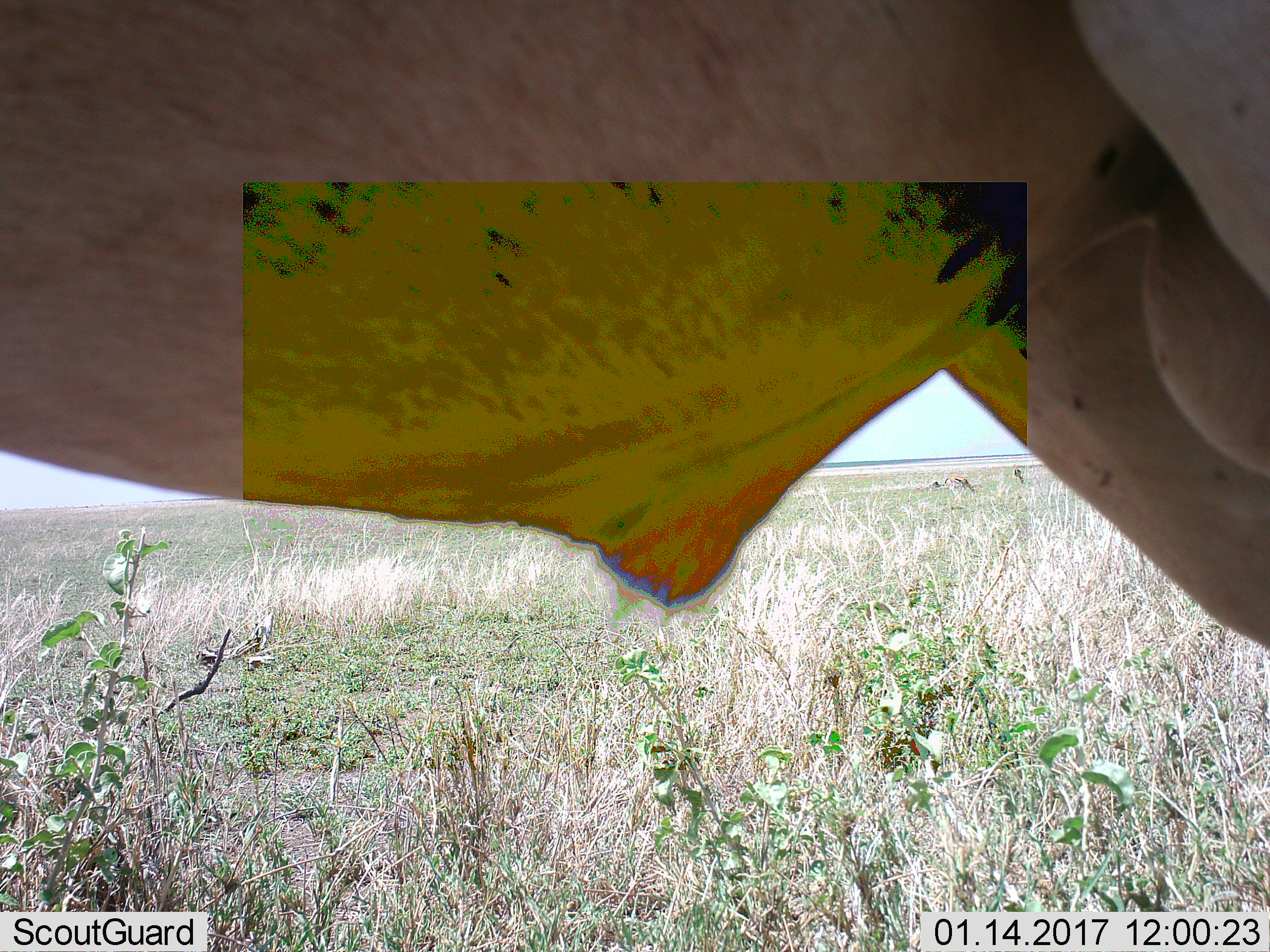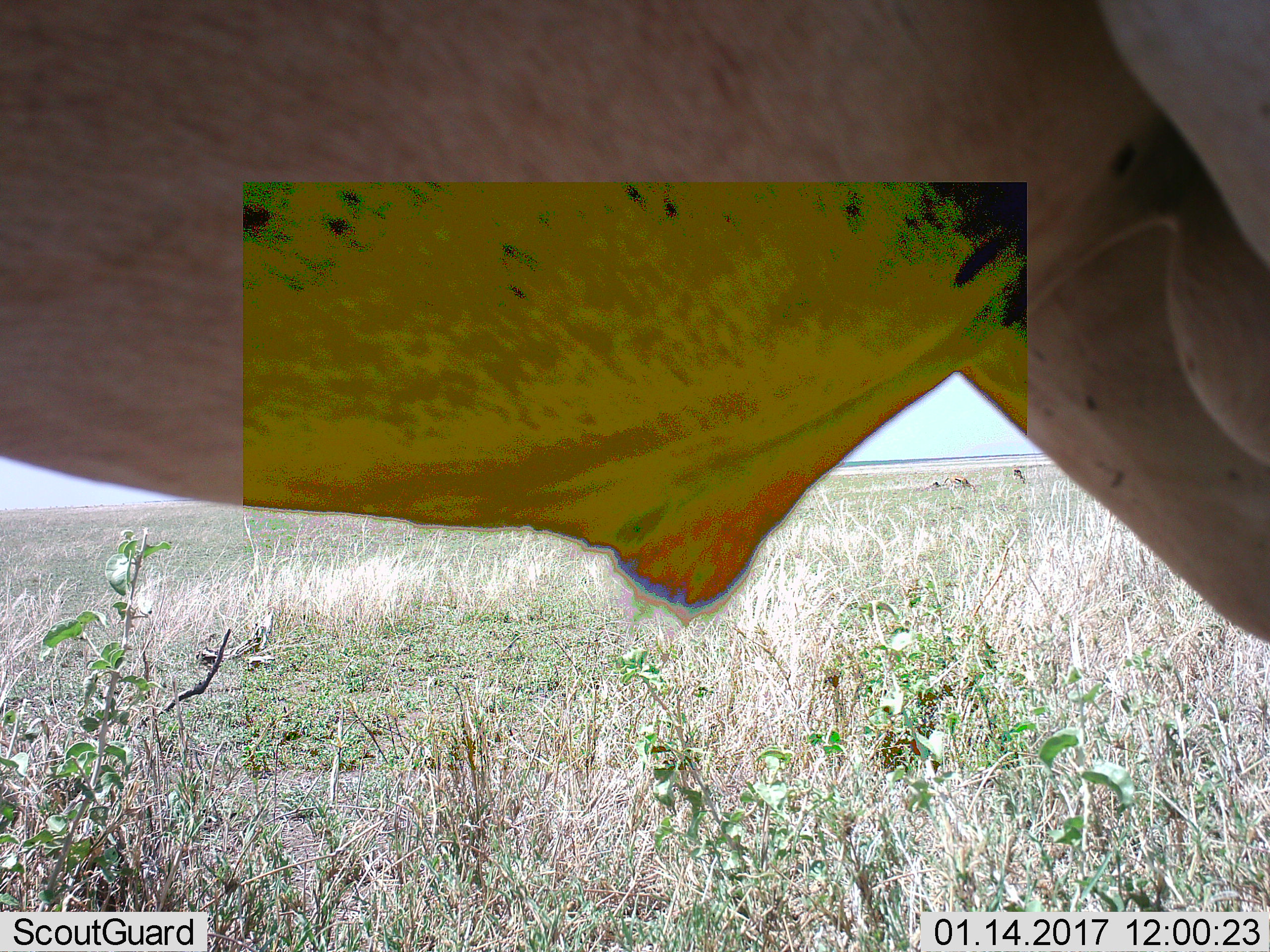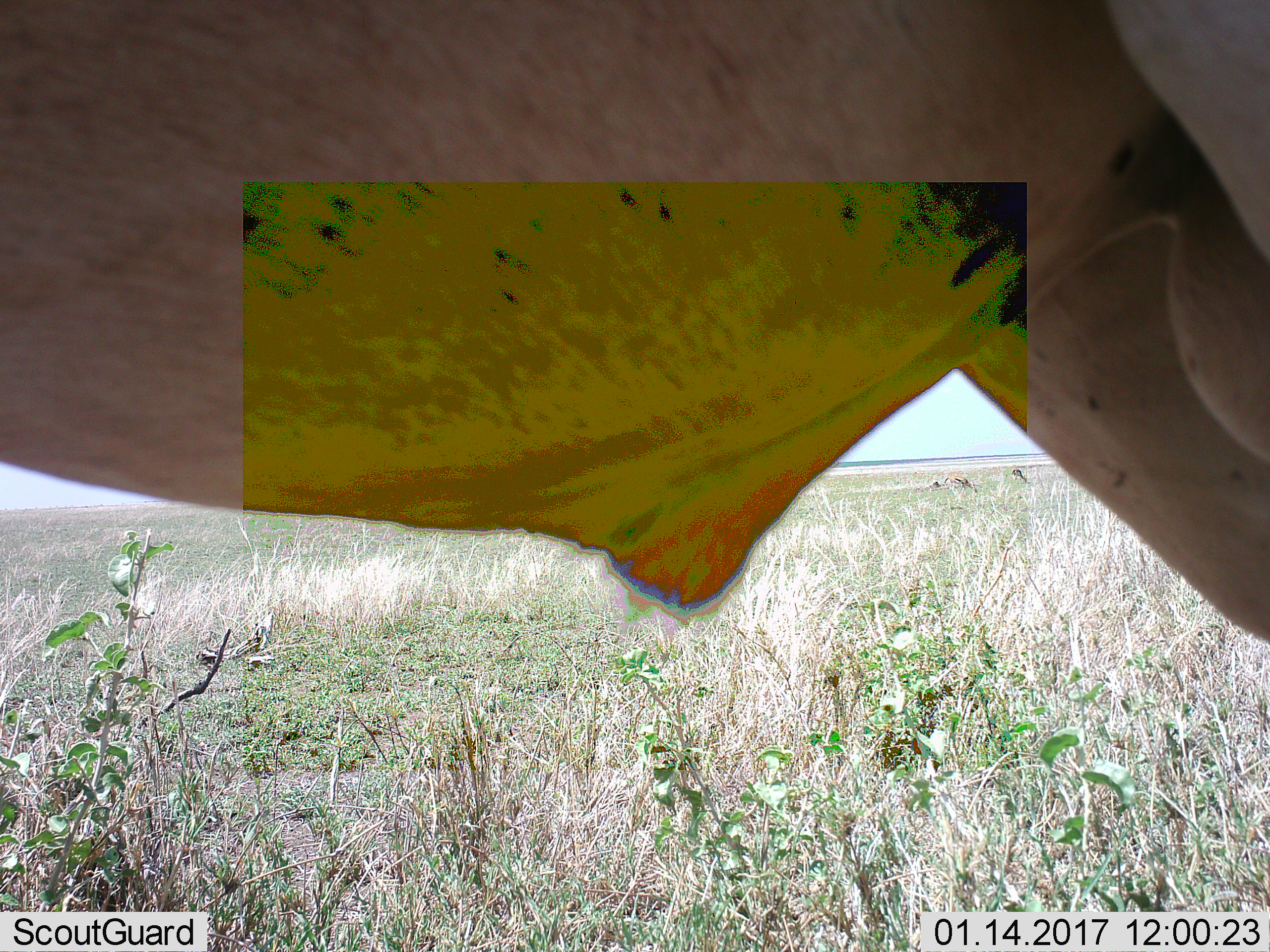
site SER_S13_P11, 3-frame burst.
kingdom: Animalia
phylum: Chordata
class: Mammalia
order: Artiodactyla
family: Bovidae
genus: Eudorcas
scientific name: Eudorcas thomsonii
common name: thomson's gazelle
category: gazellethomsons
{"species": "gazellethomsons (thomson's gazelle) (Eudorcas thomsonii)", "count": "3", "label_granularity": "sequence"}